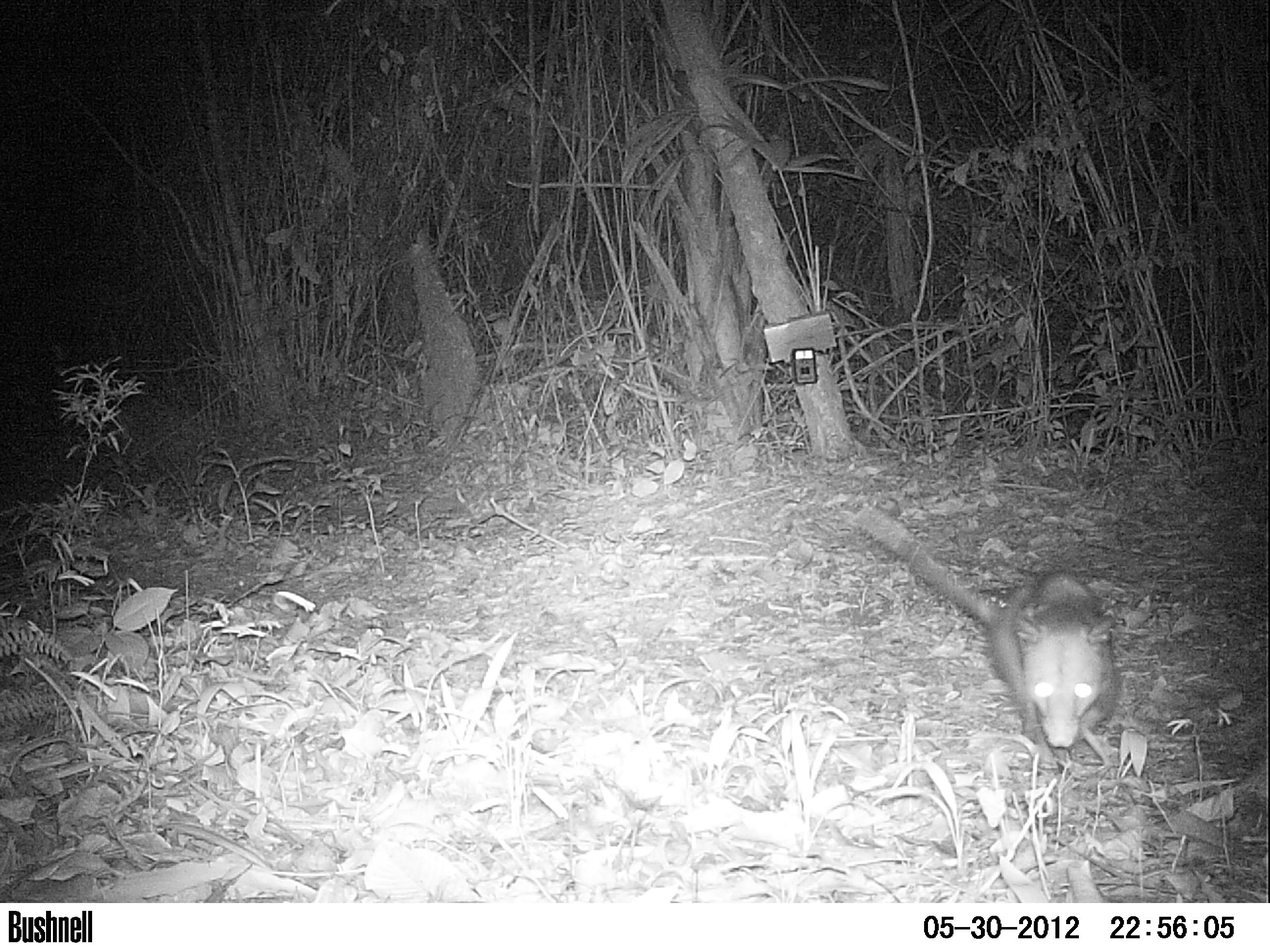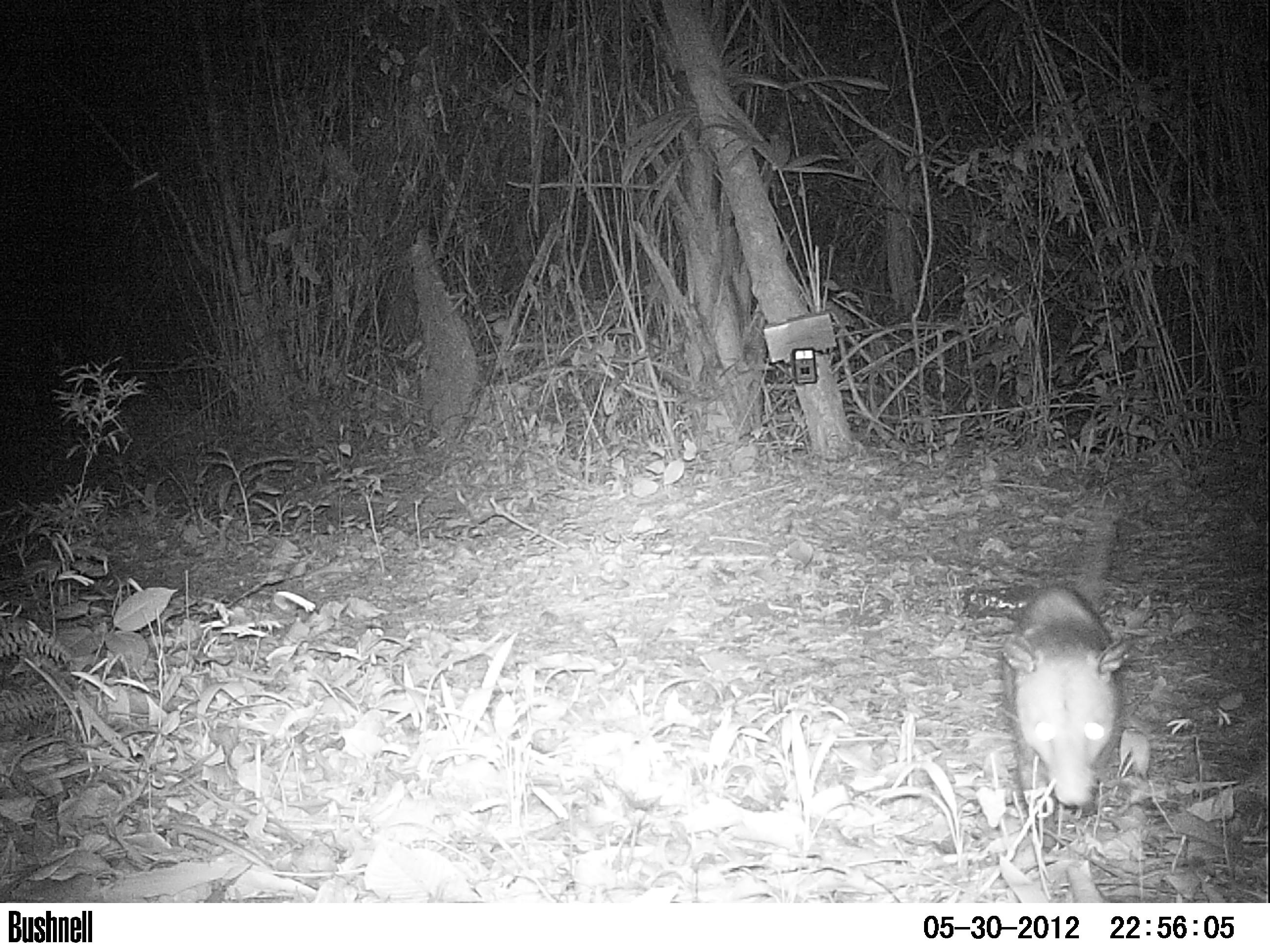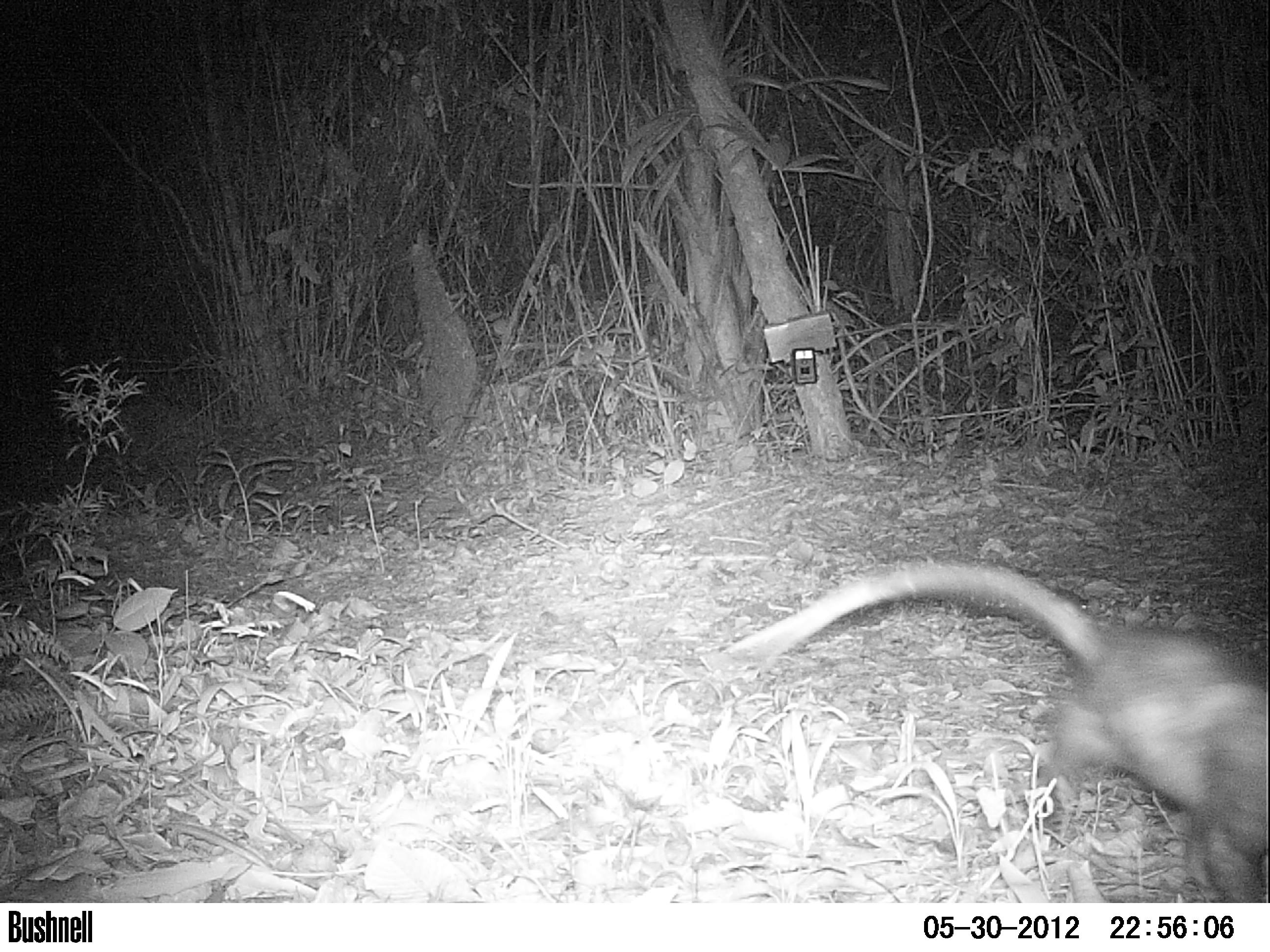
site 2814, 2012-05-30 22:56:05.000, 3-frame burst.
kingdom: Animalia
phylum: Chordata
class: Mammalia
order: Didelphimorphia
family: Didelphidae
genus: Didelphis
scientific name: Didelphis virginiana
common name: virginia opossum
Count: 1.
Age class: adult.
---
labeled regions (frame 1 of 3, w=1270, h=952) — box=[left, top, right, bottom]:
didelphis virginiana: box=[857, 503, 1122, 774]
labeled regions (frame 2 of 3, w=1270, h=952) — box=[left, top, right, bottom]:
didelphis virginiana: box=[989, 507, 1136, 818]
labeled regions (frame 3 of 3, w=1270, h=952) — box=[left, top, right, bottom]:
didelphis virginiana: box=[732, 554, 1268, 902]